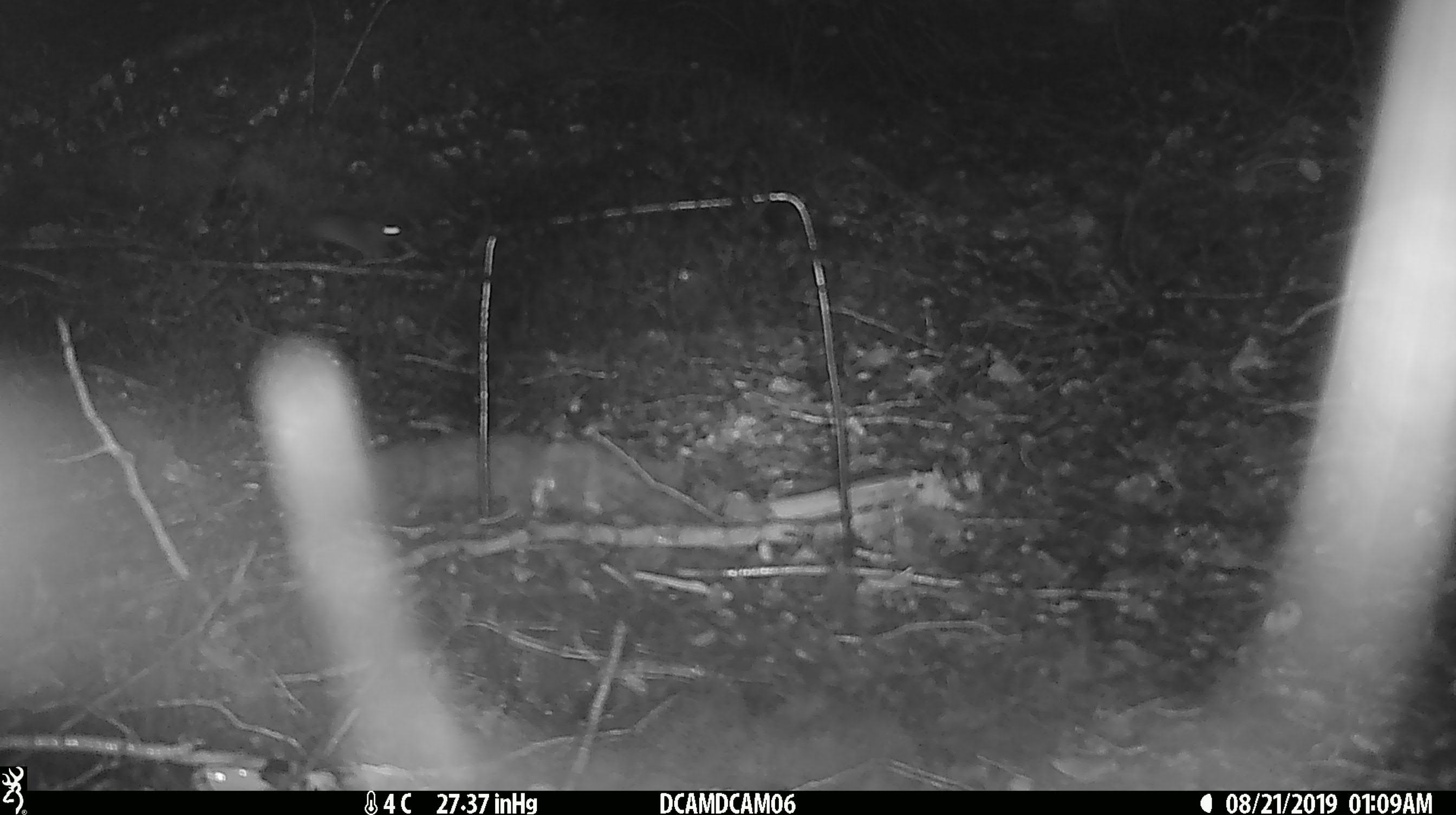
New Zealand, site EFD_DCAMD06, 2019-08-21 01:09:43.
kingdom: Animalia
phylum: Chordata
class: Mammalia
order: Rodentia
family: Muridae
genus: Mus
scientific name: Mus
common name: mouse